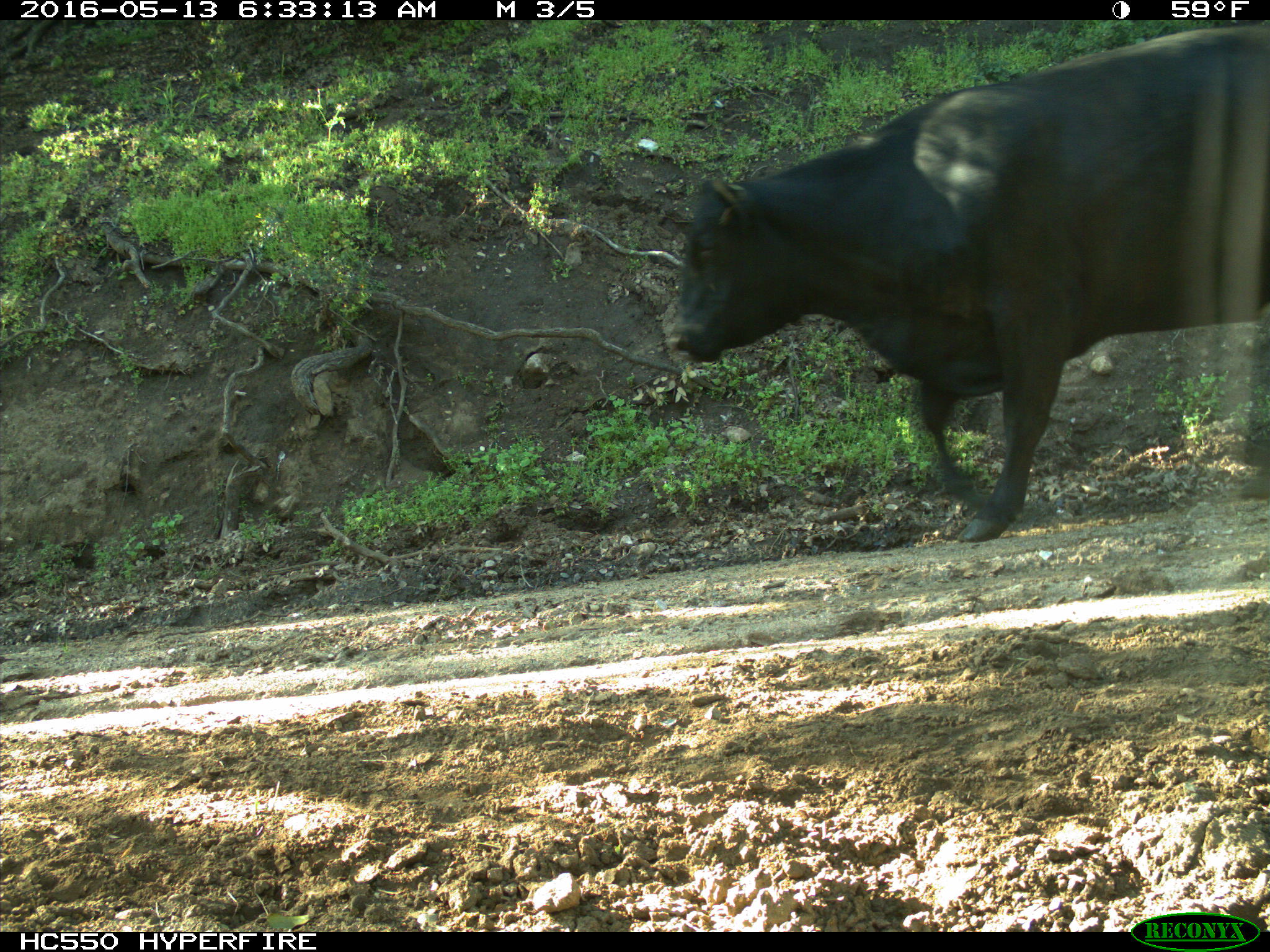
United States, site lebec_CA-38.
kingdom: Animalia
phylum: Chordata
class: Mammalia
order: Artiodactyla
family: Bovidae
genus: Bos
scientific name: Bos taurus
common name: domestic cow